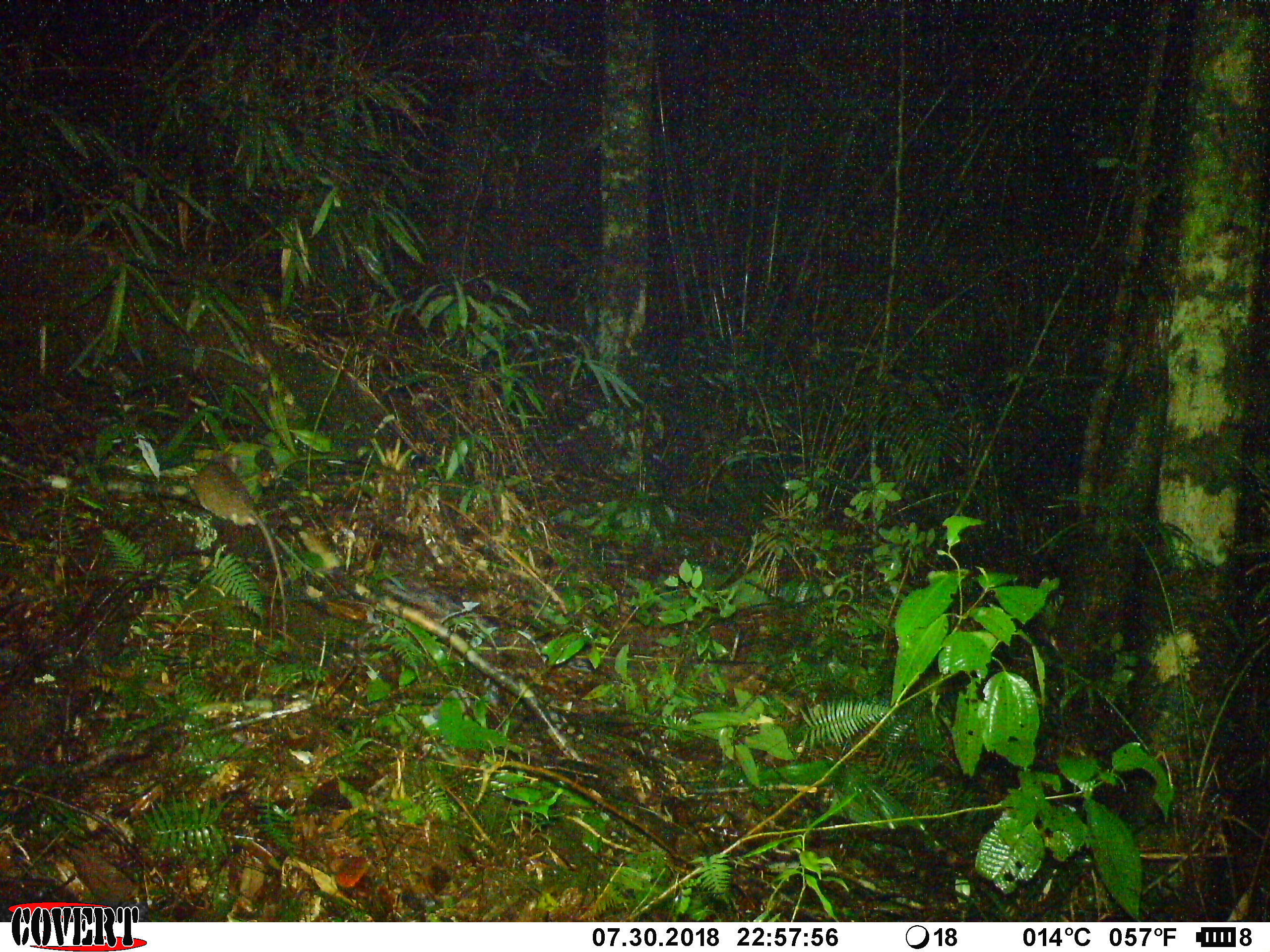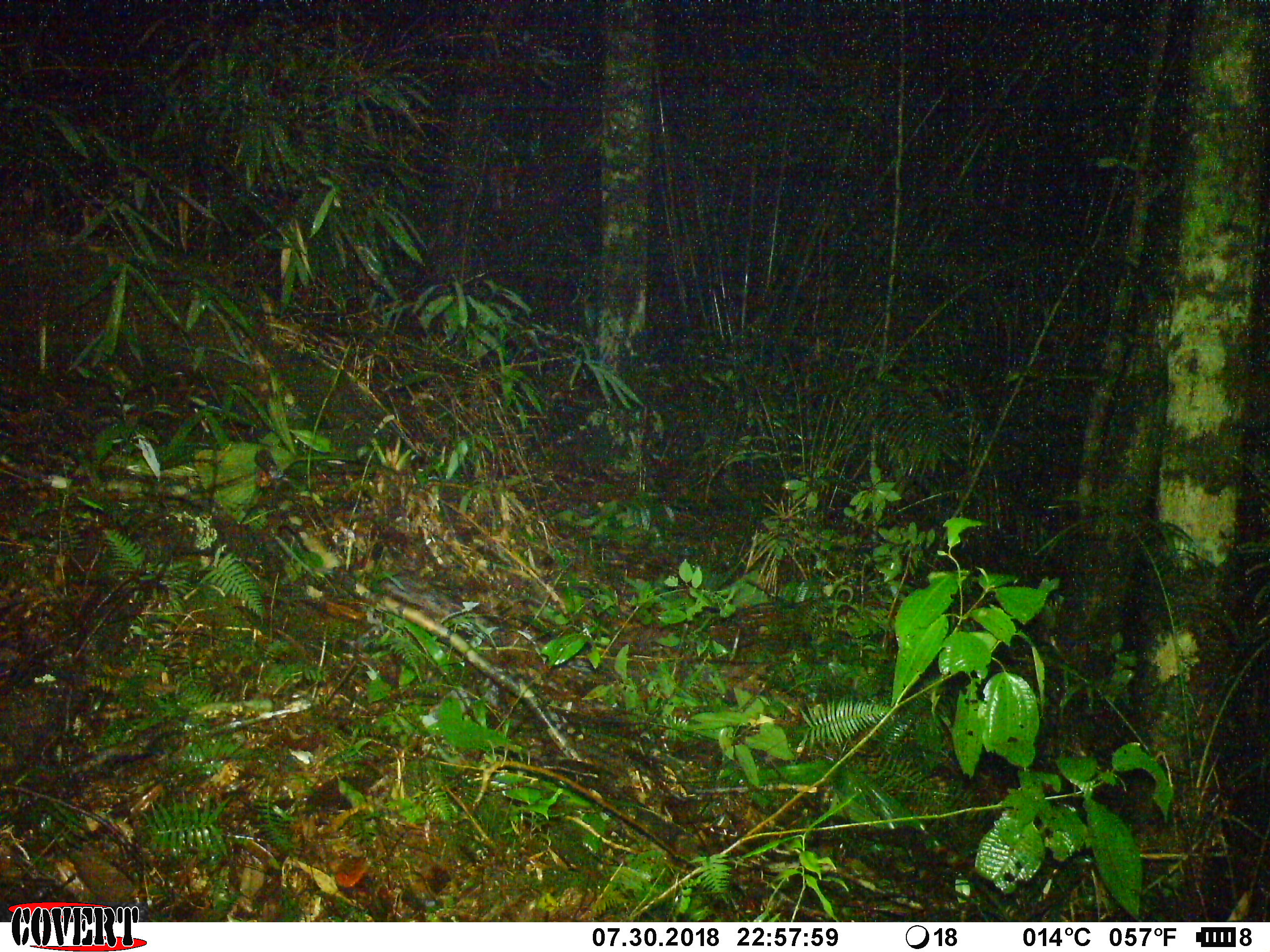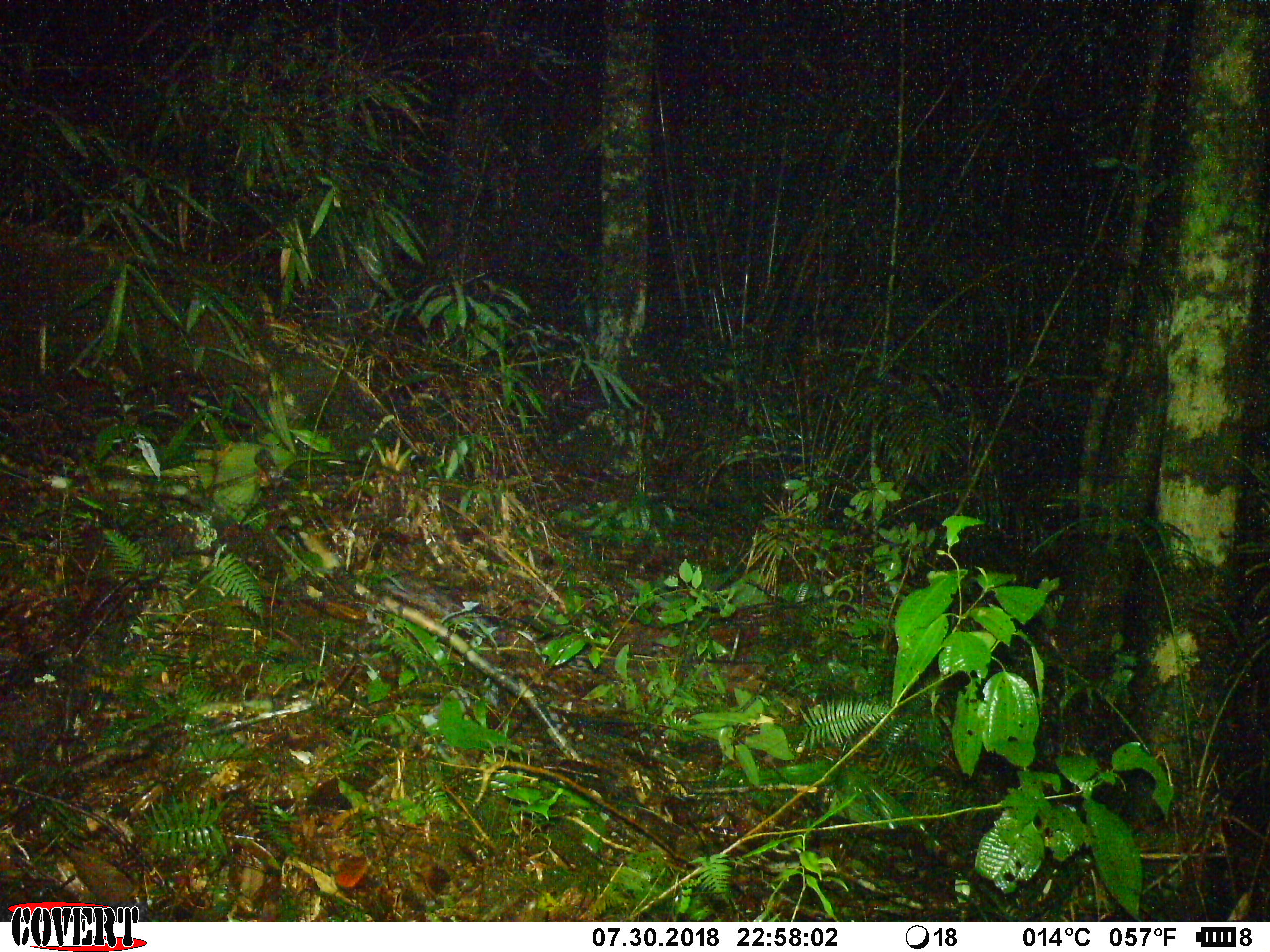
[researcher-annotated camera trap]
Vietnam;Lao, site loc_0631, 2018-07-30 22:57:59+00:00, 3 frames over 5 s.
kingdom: Animalia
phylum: Chordata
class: Mammalia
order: Rodentia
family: Muridae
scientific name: Muridae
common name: old-world mice and rats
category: unidentified murid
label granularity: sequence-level